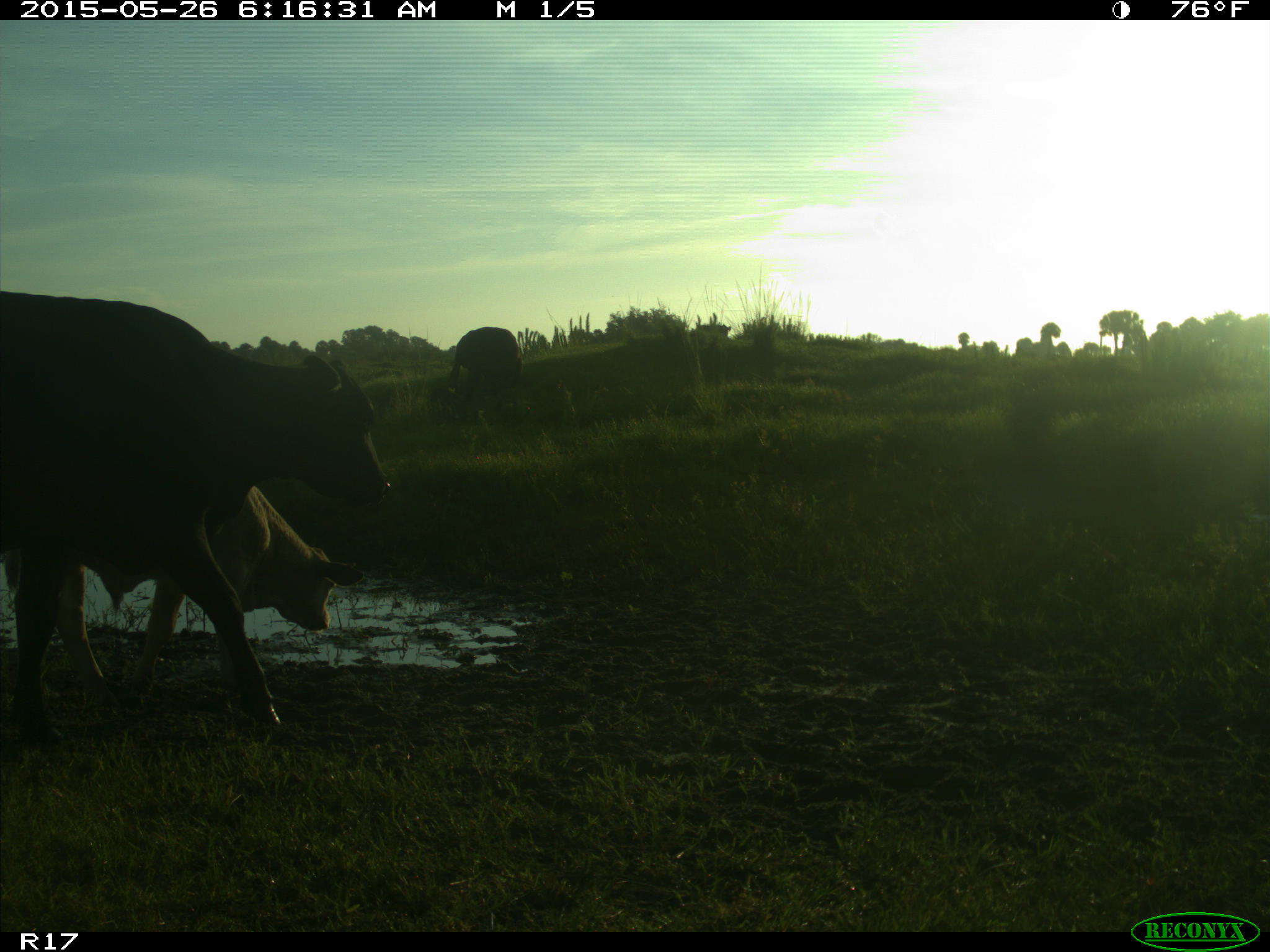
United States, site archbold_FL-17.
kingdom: Animalia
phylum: Chordata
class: Mammalia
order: Artiodactyla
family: Bovidae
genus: Bos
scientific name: Bos taurus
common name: domestic cow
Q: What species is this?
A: Bos taurus (domestic cow).